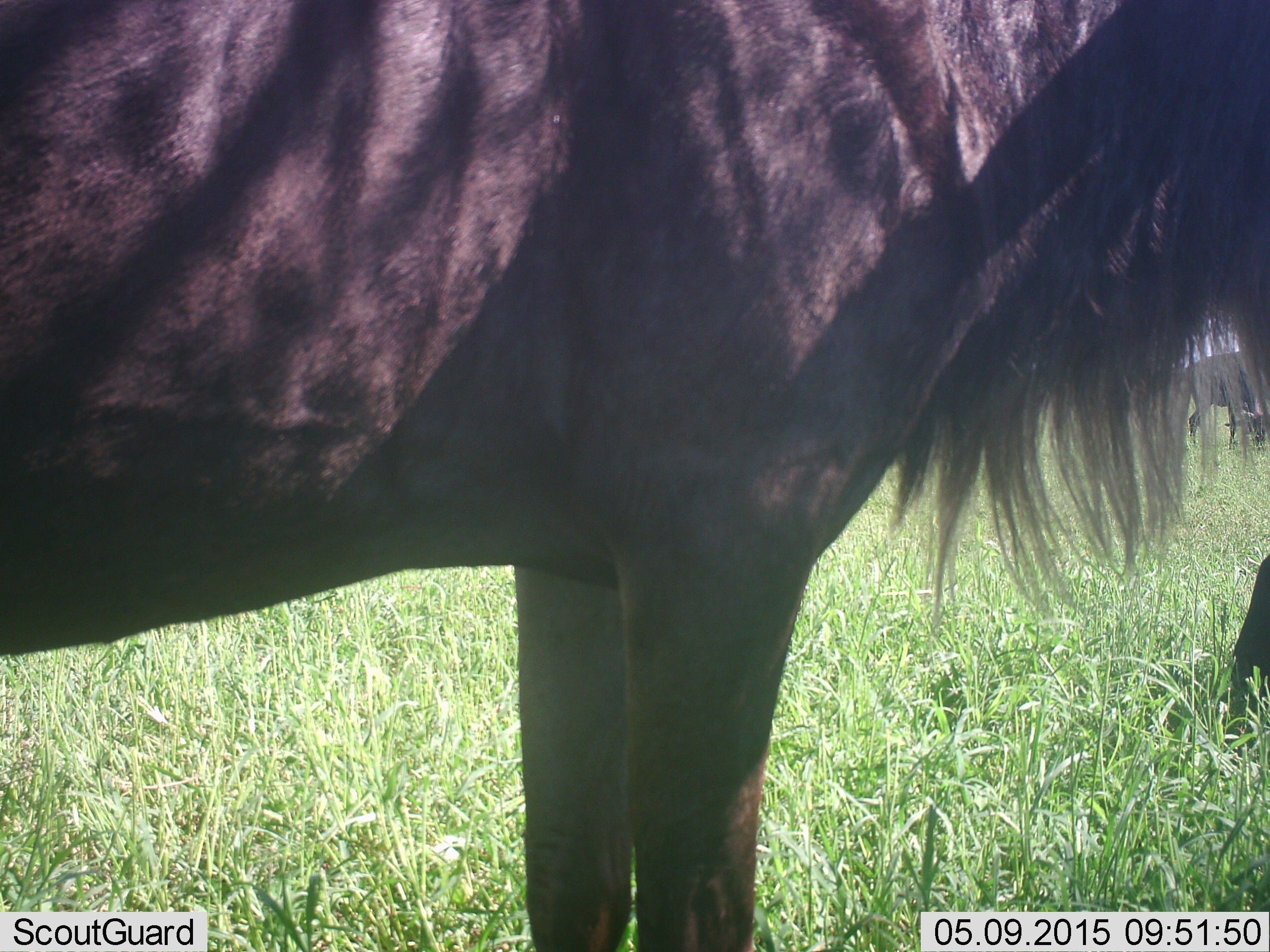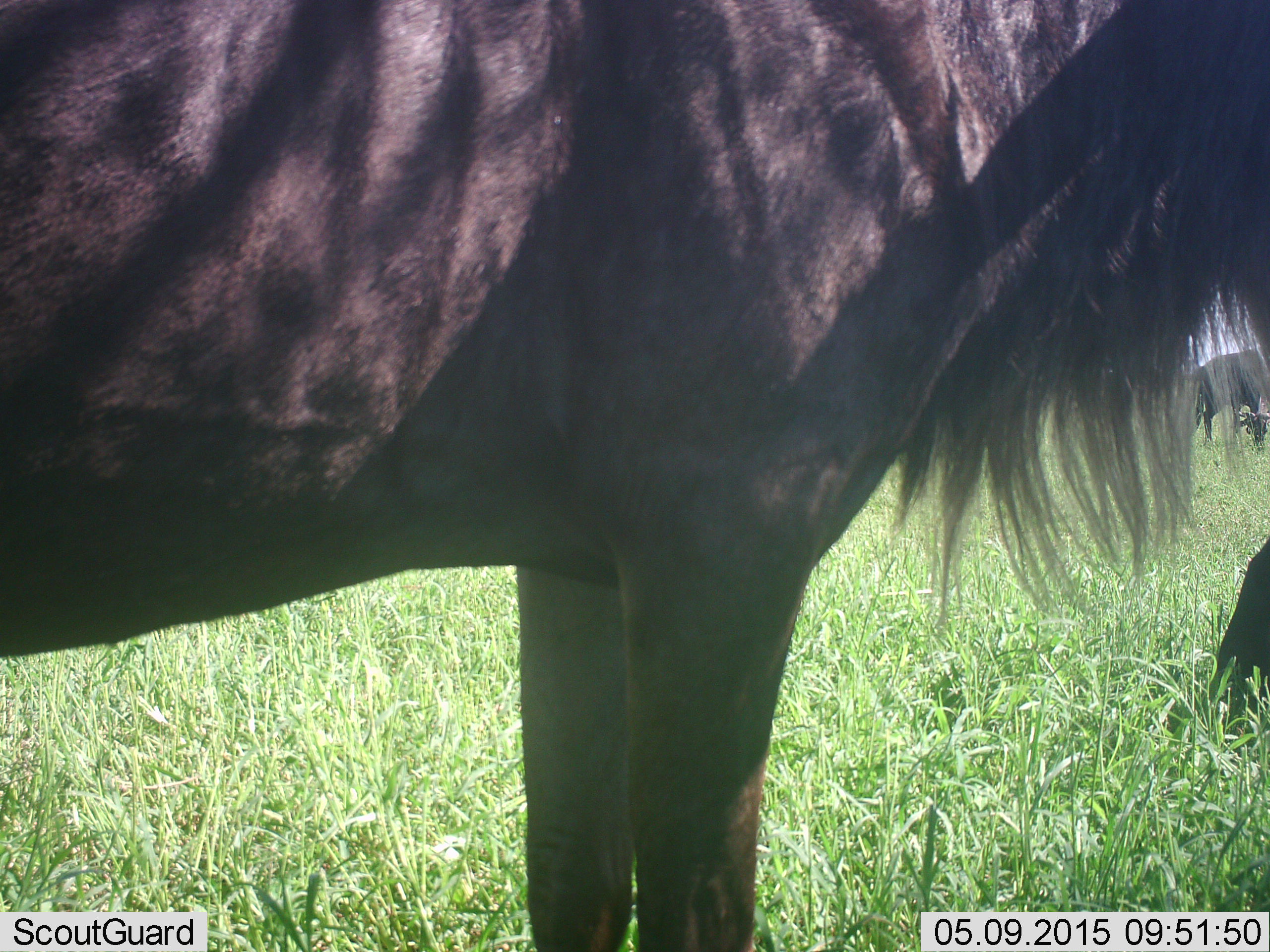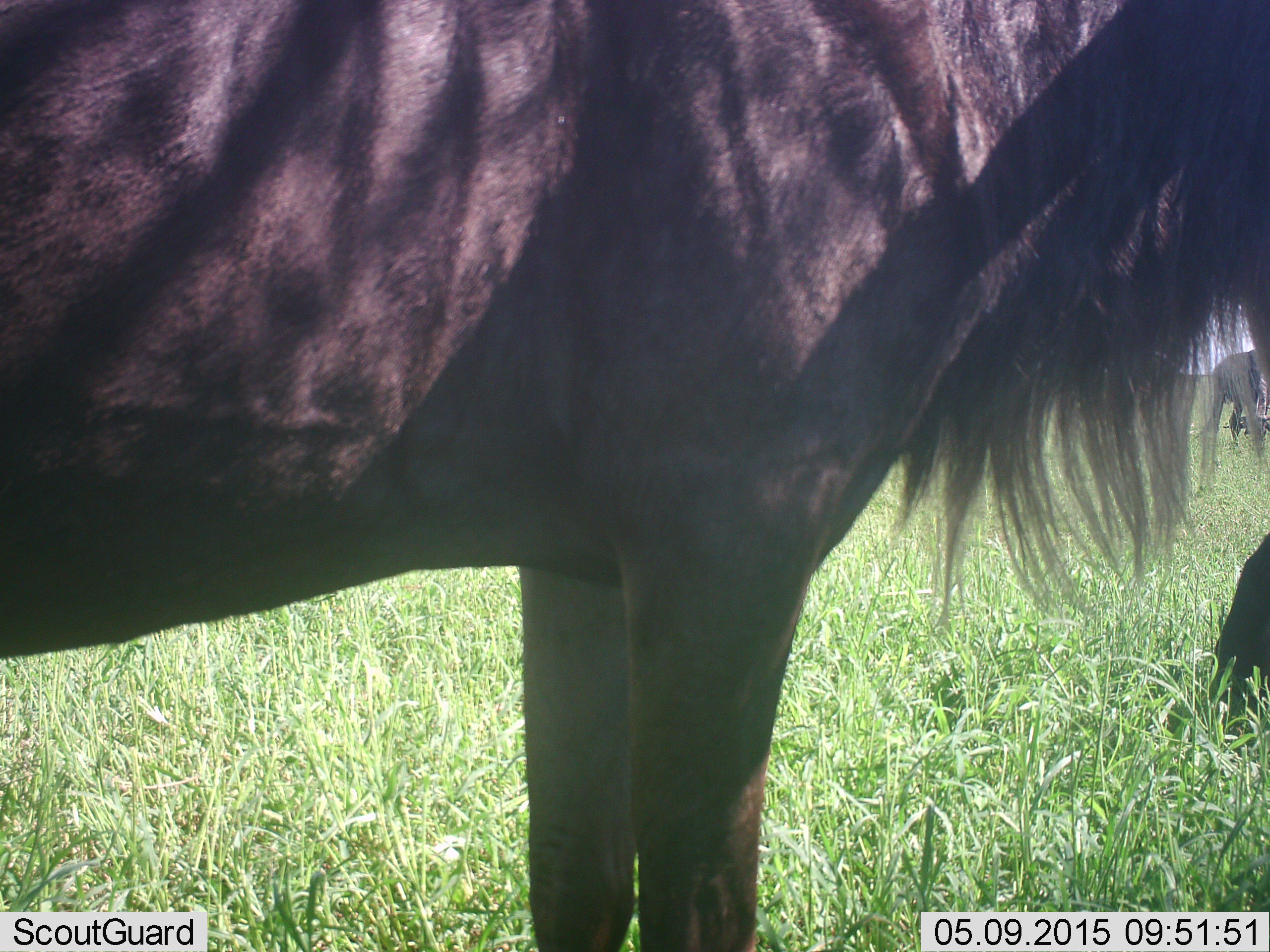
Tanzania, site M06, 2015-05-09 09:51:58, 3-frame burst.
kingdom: Animalia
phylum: Chordata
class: Mammalia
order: Artiodactyla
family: Bovidae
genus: Connochaetes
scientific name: Connochaetes taurinus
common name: blue wildebeest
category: wildebeest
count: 2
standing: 100%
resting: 9%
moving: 0%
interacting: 0%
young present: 0%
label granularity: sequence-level